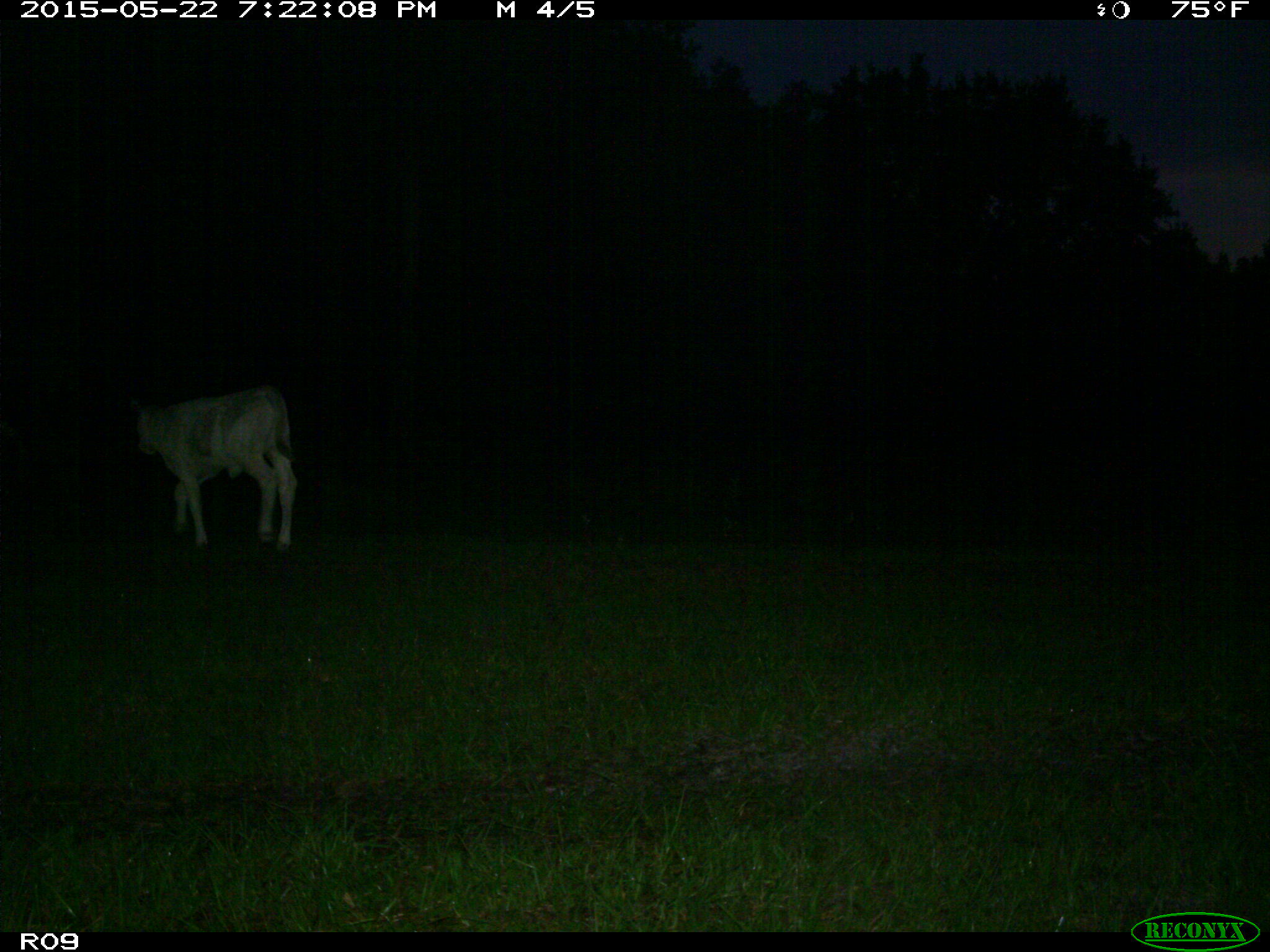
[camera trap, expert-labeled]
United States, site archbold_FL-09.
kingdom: Animalia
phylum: Chordata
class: Mammalia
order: Artiodactyla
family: Bovidae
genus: Bos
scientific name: Bos taurus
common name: domestic cow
Bos taurus (domestic cow).